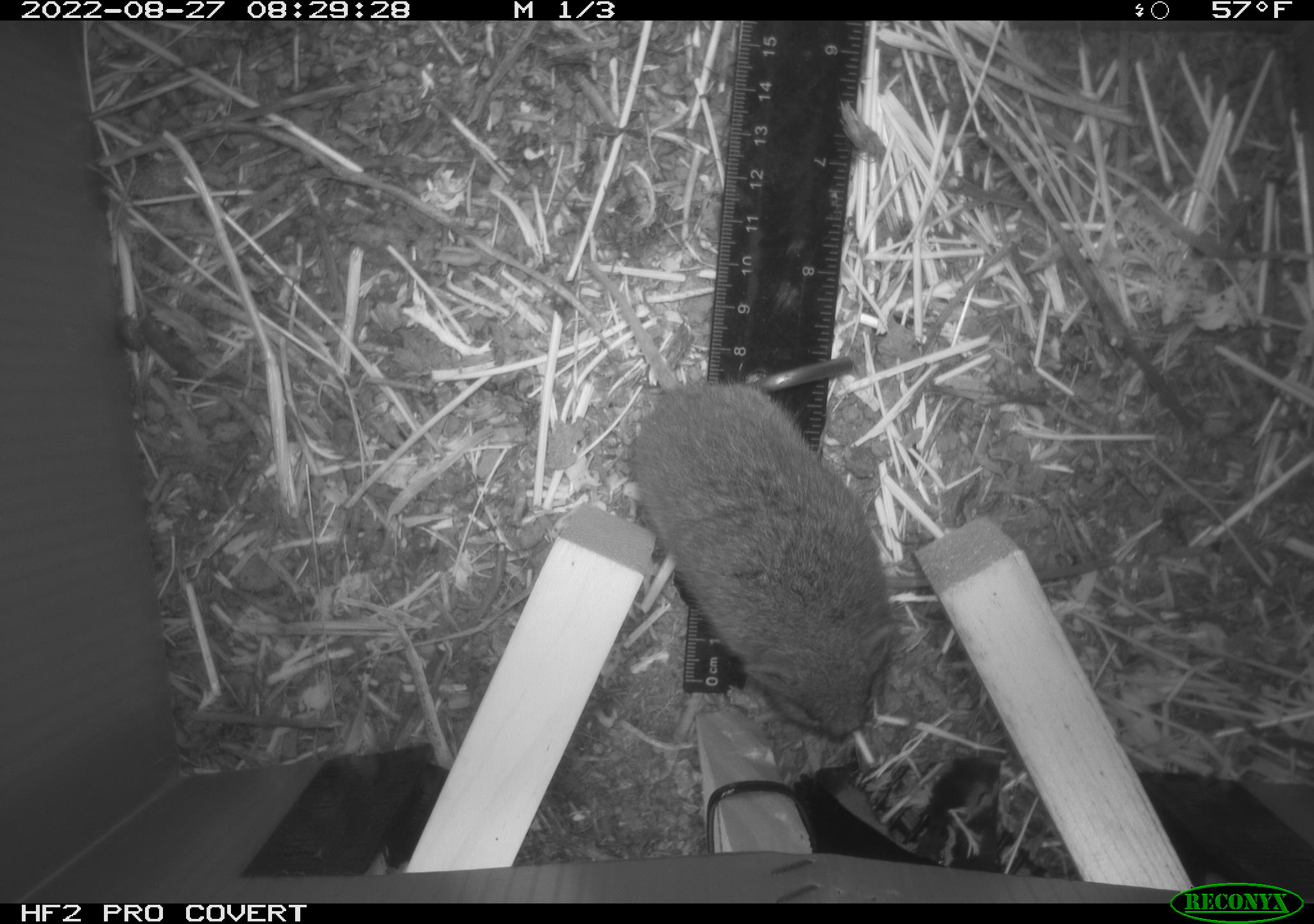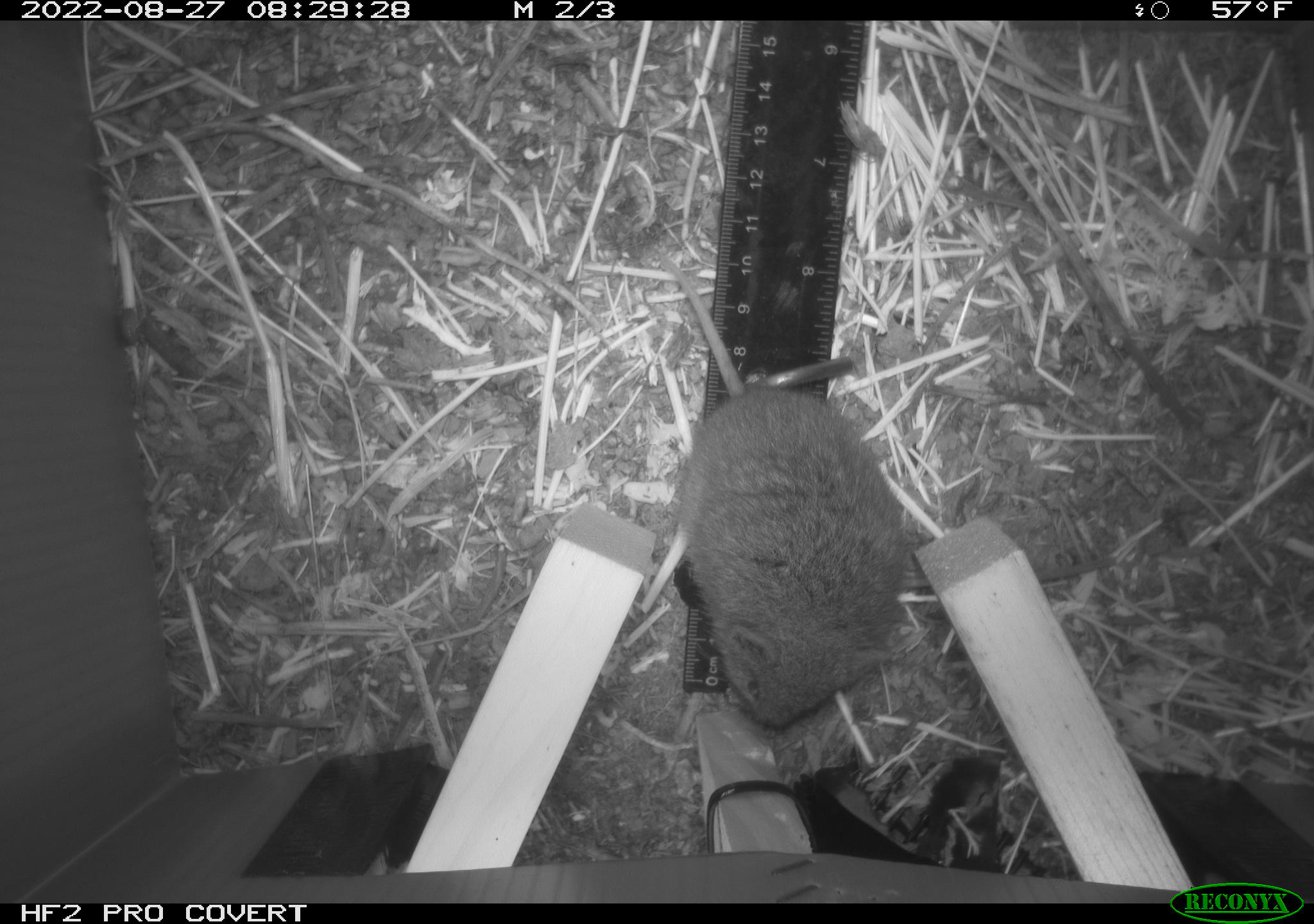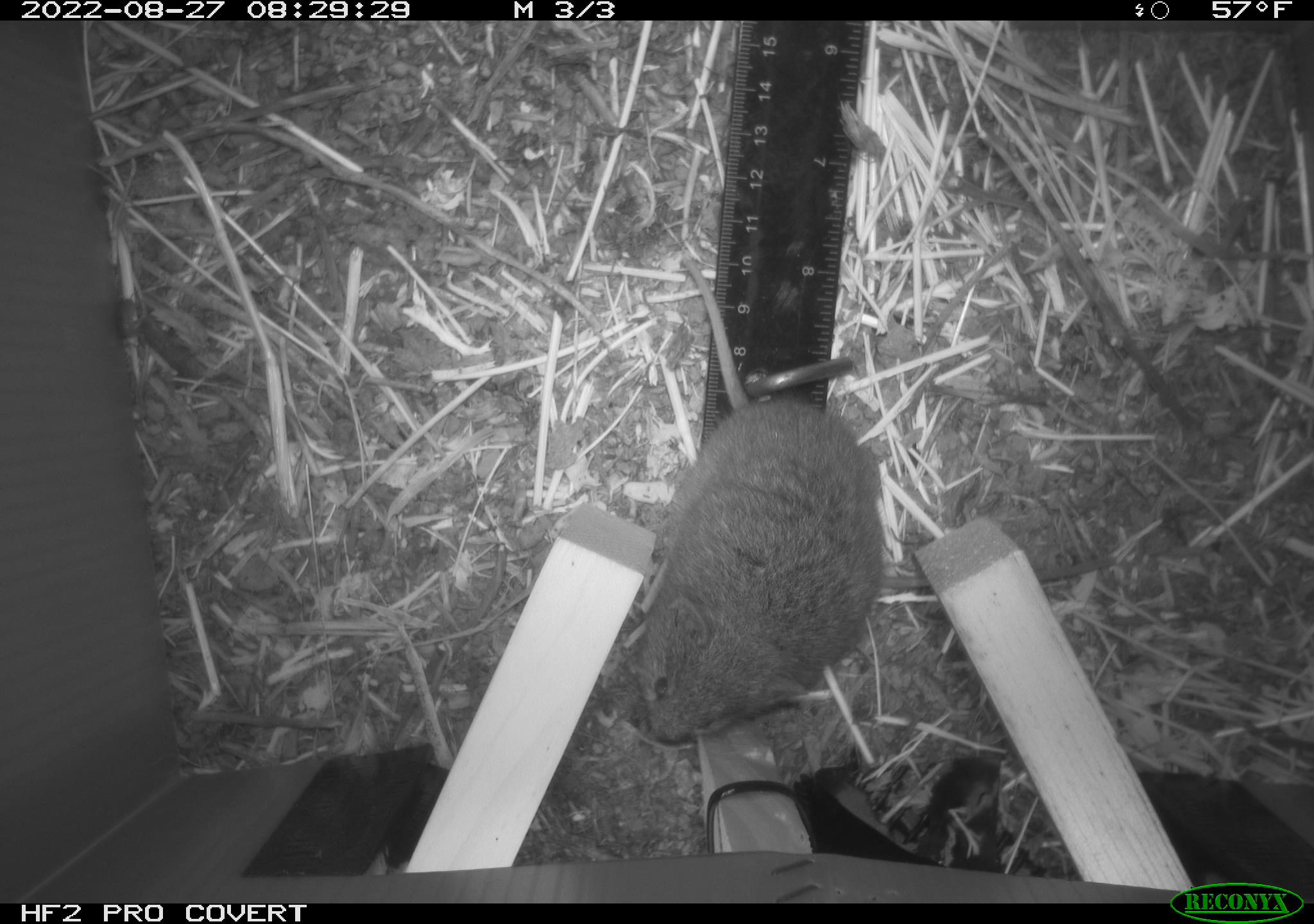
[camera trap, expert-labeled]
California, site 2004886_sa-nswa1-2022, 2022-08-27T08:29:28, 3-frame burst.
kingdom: Animalia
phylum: Chordata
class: Mammalia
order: Rodentia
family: Cricetidae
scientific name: Cricetidae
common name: hamsters, voles, lemmings, and allies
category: cricetidae family